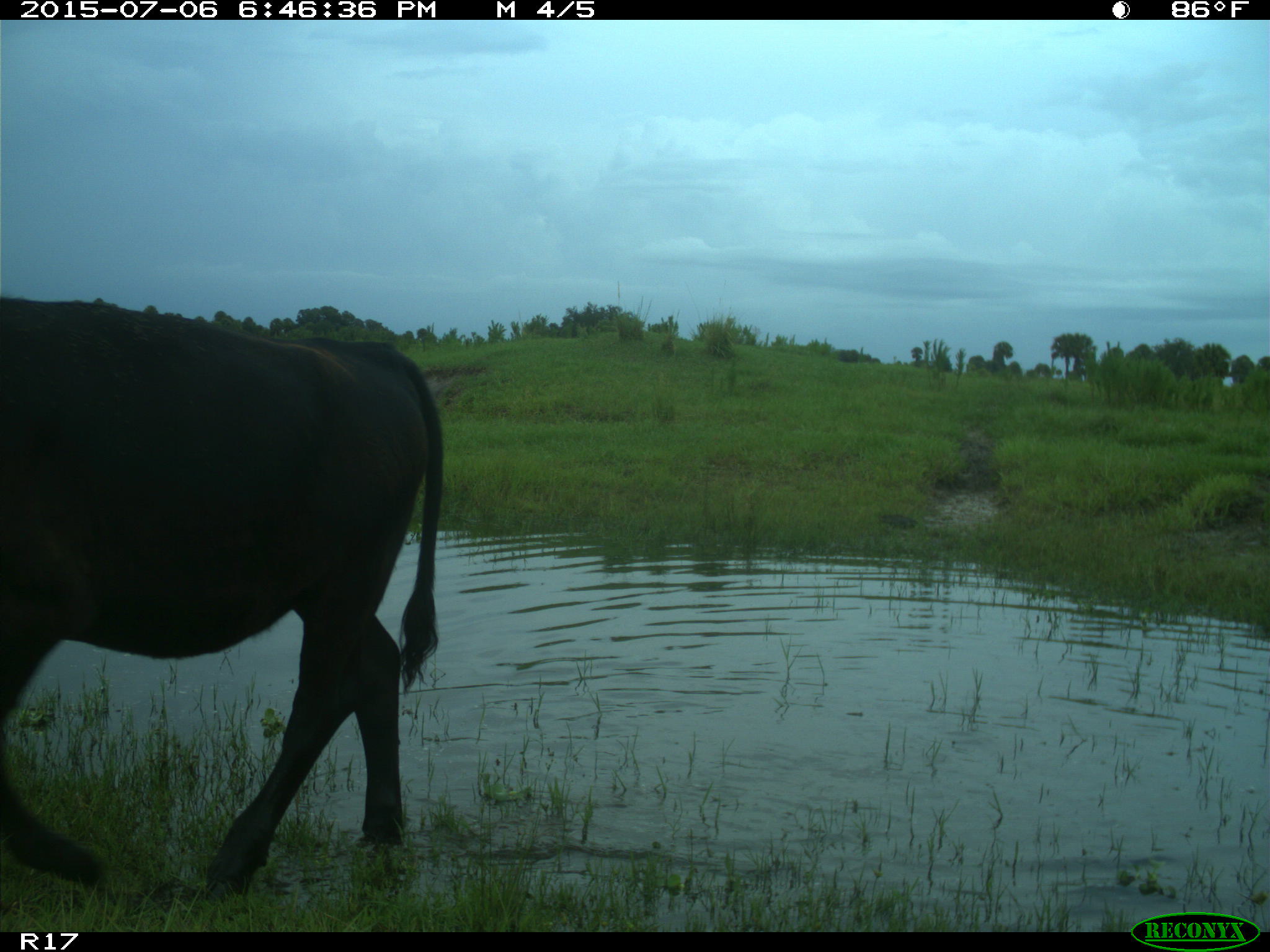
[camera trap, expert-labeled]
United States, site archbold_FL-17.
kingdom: Animalia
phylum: Chordata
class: Mammalia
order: Artiodactyla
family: Bovidae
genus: Bos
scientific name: Bos taurus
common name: domestic cow